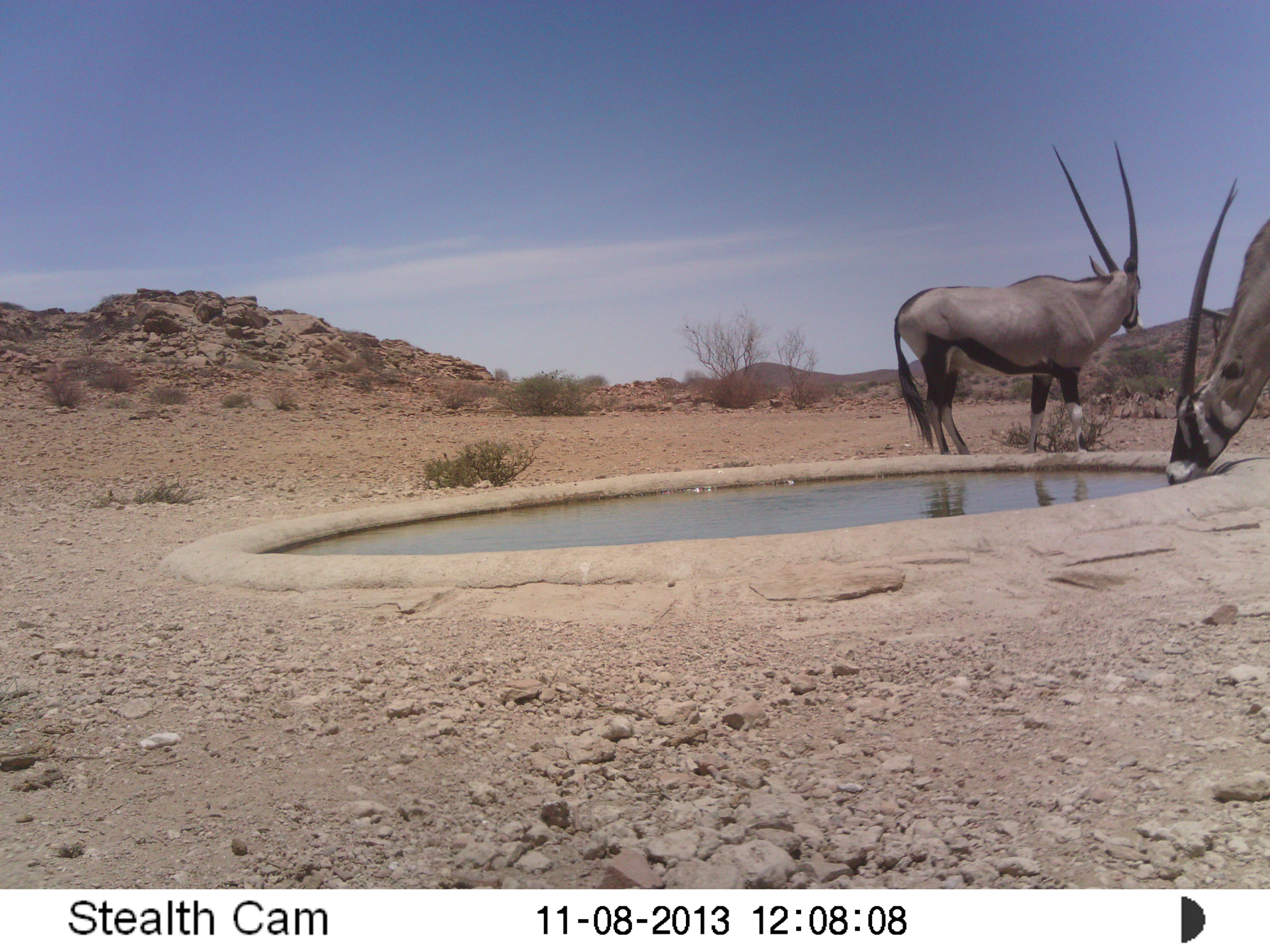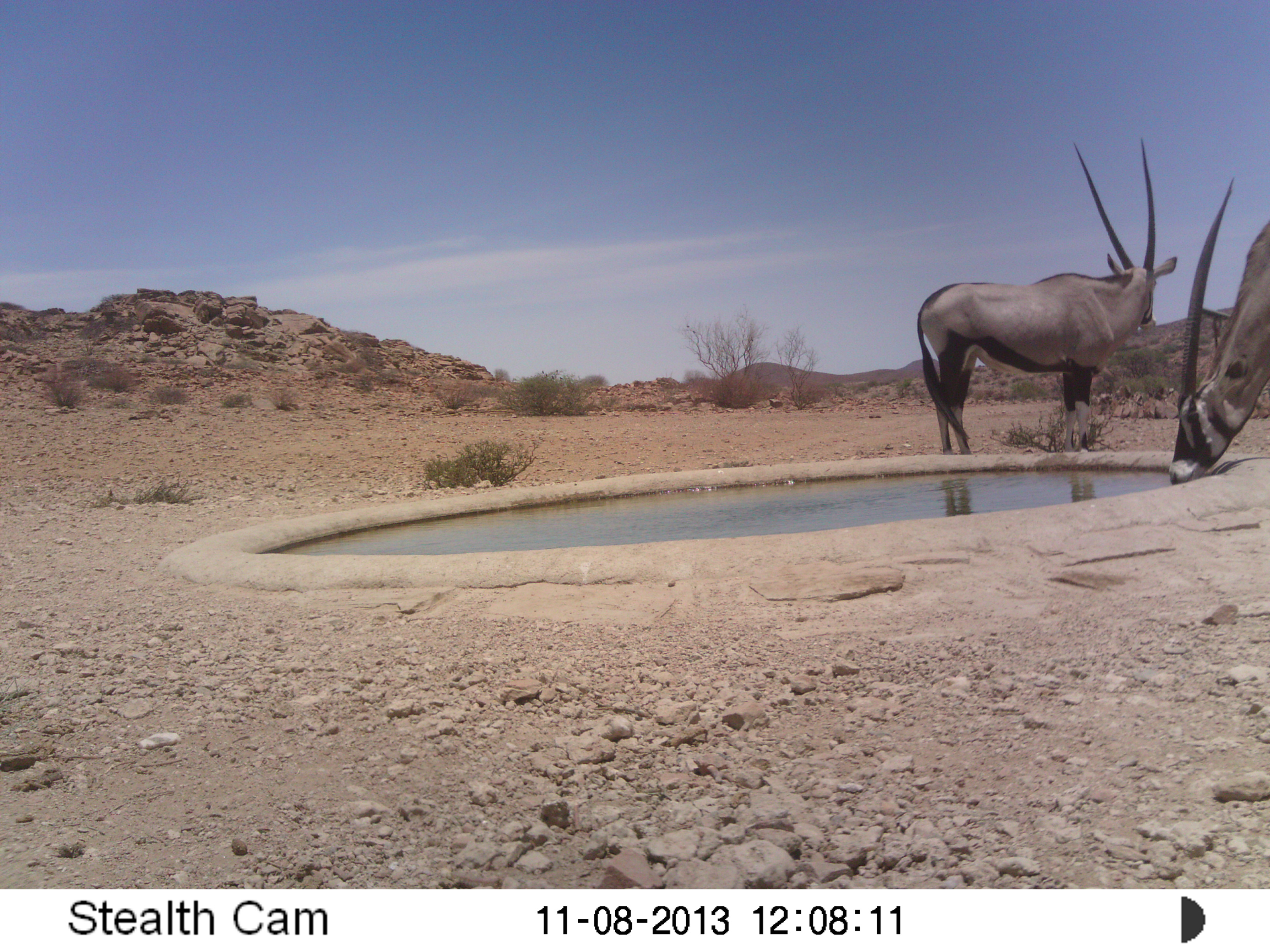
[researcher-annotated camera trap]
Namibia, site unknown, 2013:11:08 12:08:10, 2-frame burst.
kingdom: Animalia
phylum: Chordata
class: Mammalia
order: Artiodactyla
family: Bovidae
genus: Oryx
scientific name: Oryx gazella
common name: gemsbok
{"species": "Oryx gazella (gemsbok)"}